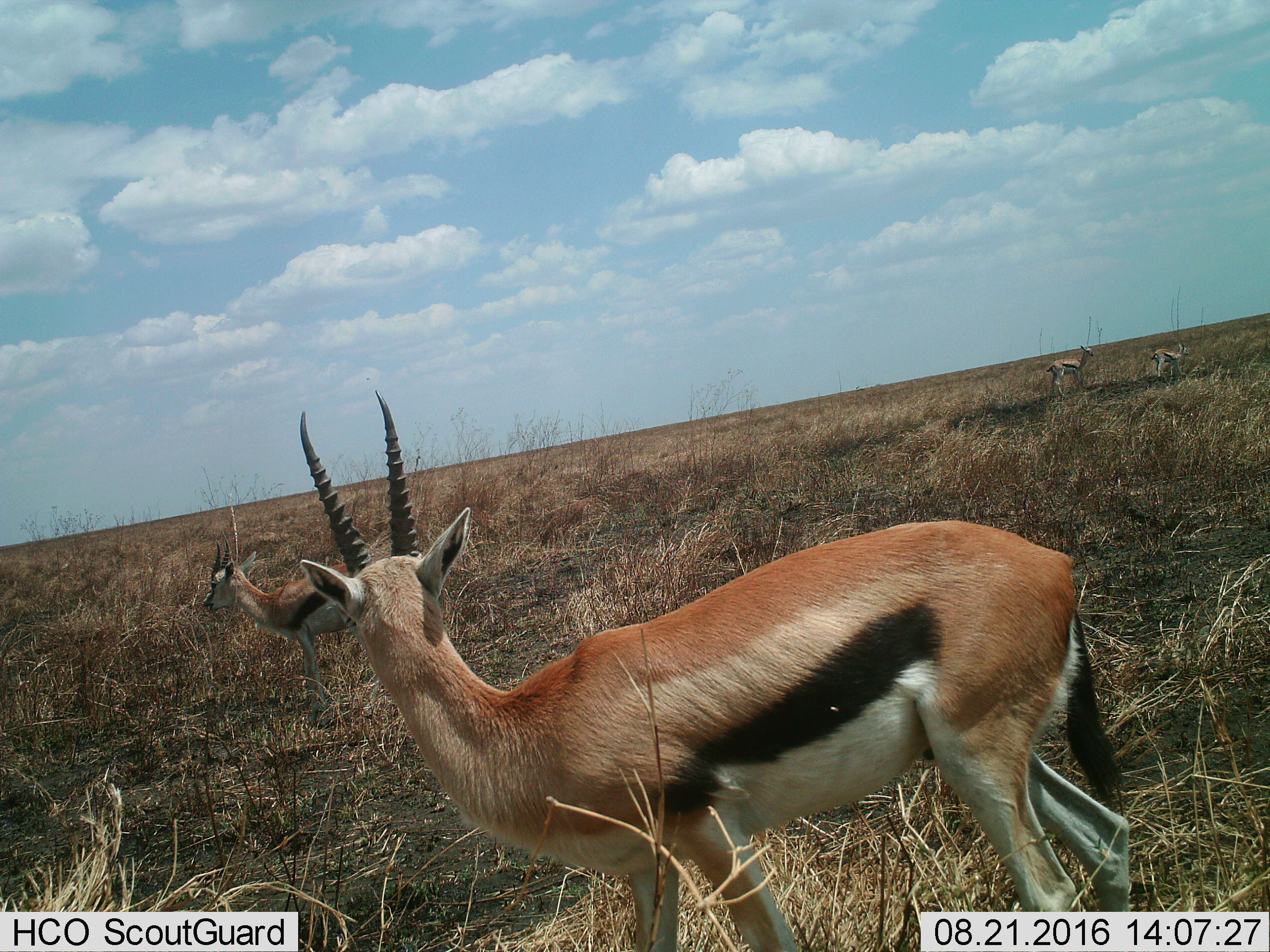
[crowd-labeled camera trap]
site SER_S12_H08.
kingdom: Animalia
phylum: Chordata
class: Mammalia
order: Artiodactyla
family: Bovidae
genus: Eudorcas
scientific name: Eudorcas thomsonii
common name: thomson's gazelle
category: gazellethomsons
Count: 4.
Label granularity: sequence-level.